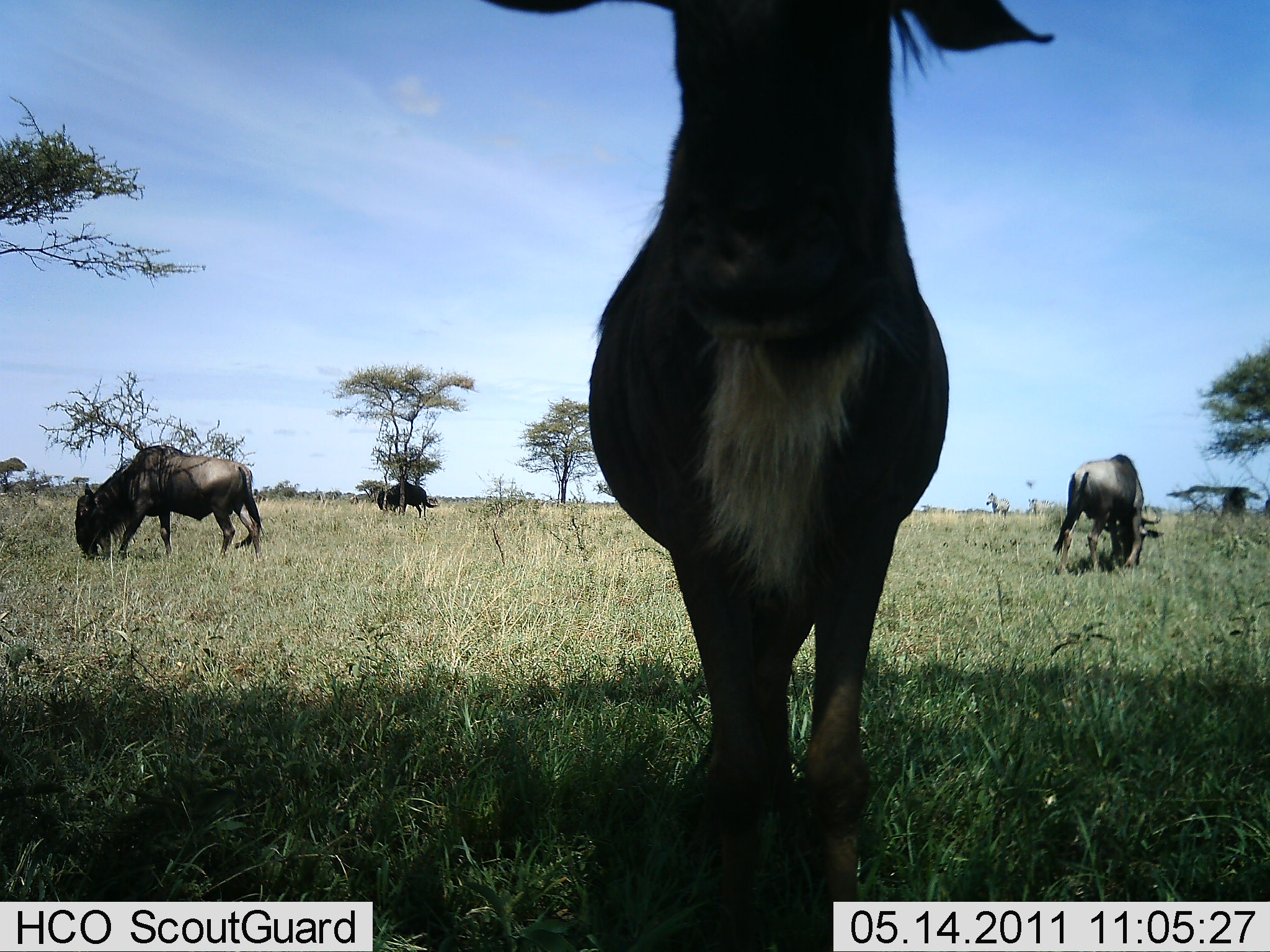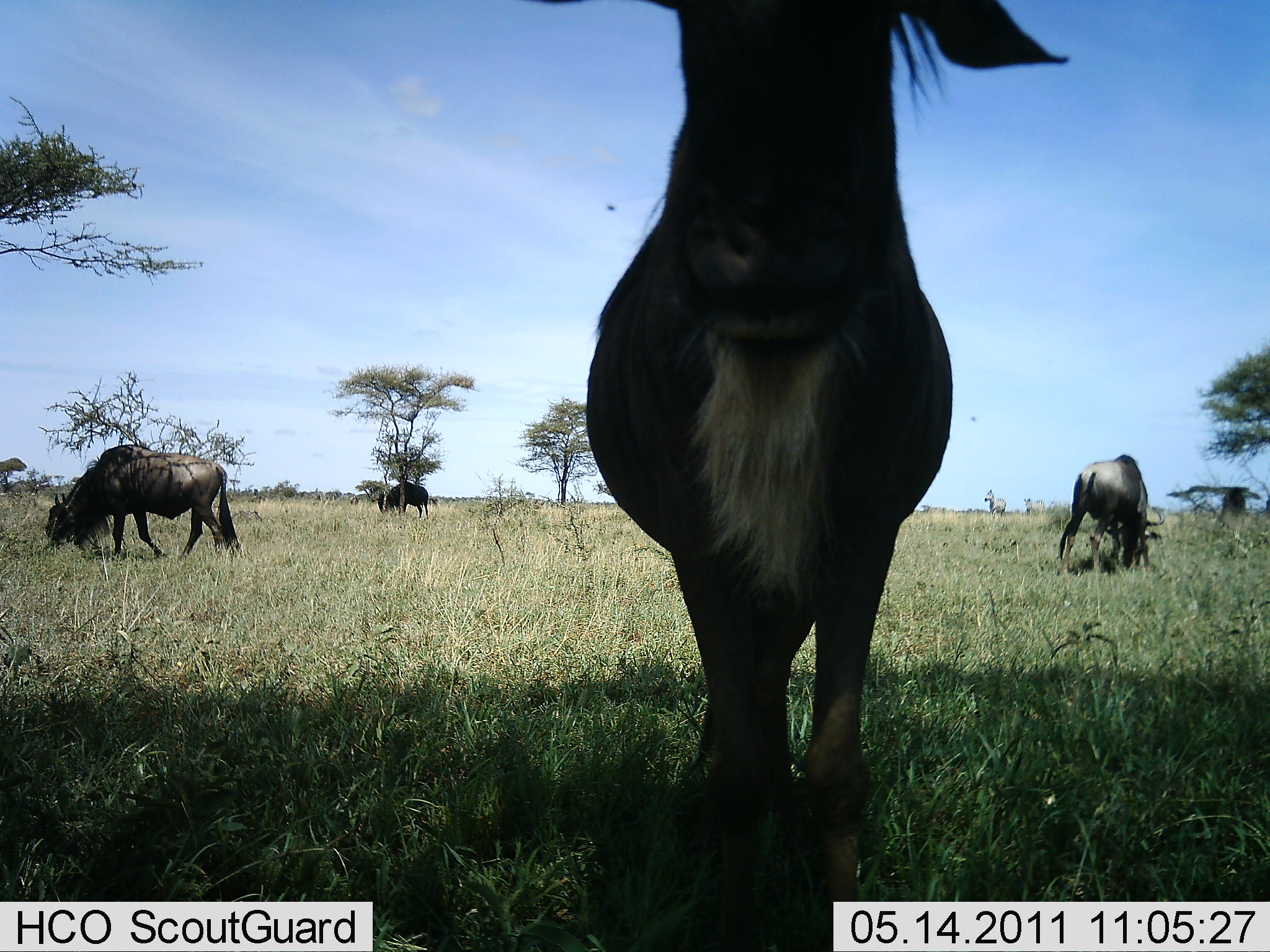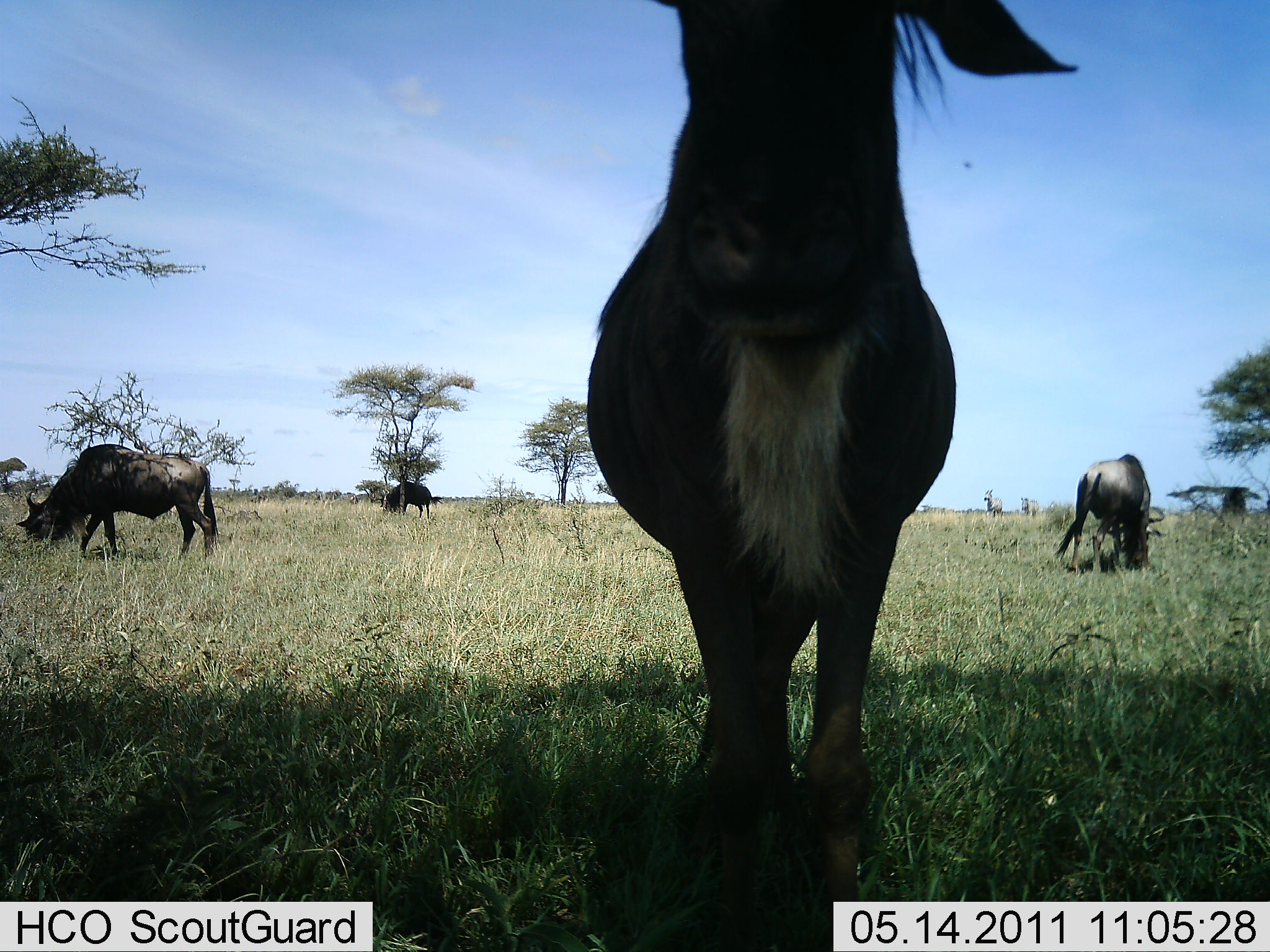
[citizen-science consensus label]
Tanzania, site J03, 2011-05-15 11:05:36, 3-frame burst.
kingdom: Animalia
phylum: Chordata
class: Mammalia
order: Artiodactyla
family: Bovidae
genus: Connochaetes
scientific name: Connochaetes taurinus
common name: blue wildebeest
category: wildebeest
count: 4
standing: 60%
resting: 0%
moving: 13%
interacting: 0%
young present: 0%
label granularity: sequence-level